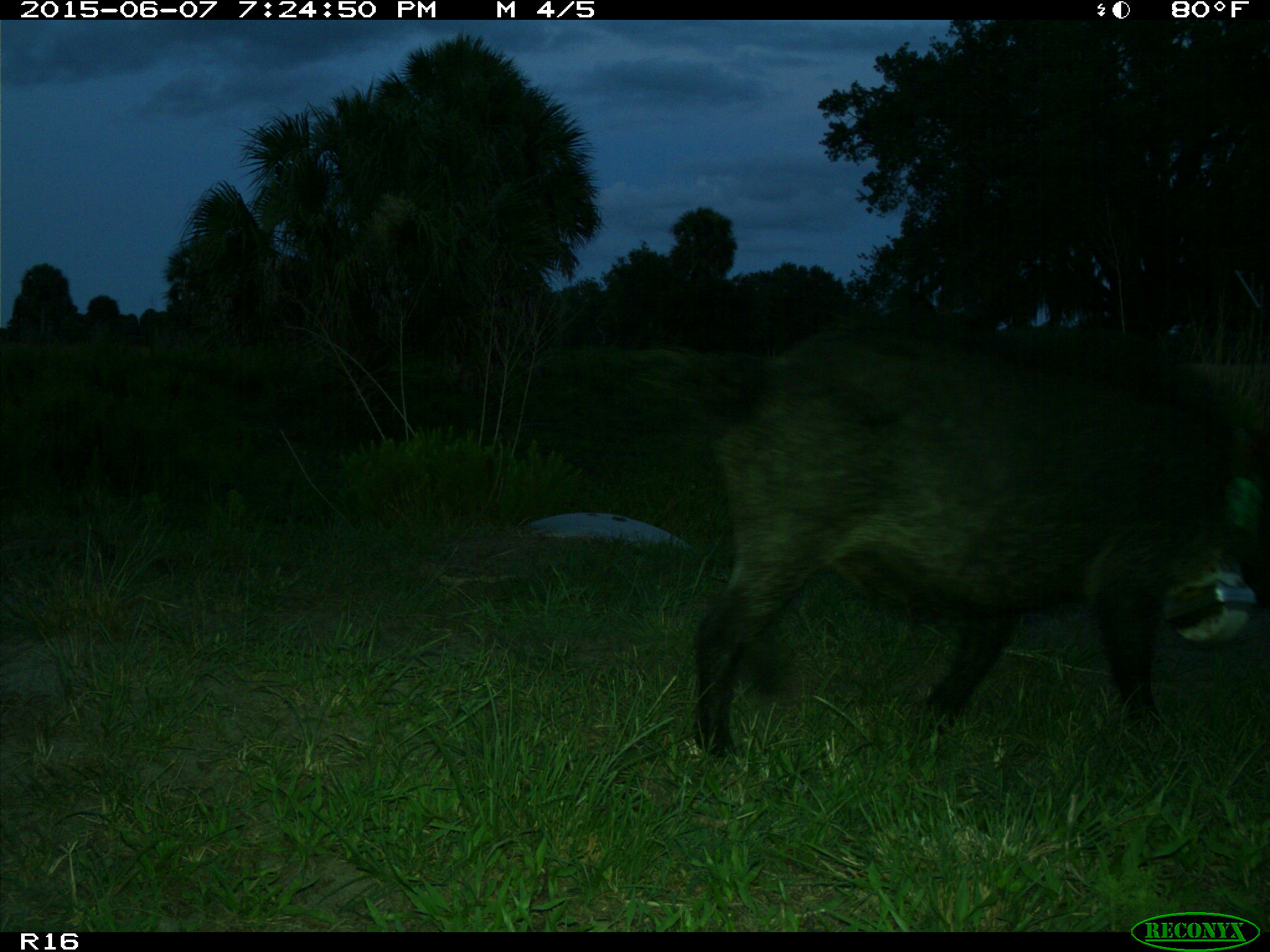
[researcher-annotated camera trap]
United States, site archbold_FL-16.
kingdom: Animalia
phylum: Chordata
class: Mammalia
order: Artiodactyla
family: Suidae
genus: Sus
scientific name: Sus scrofa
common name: wild boar